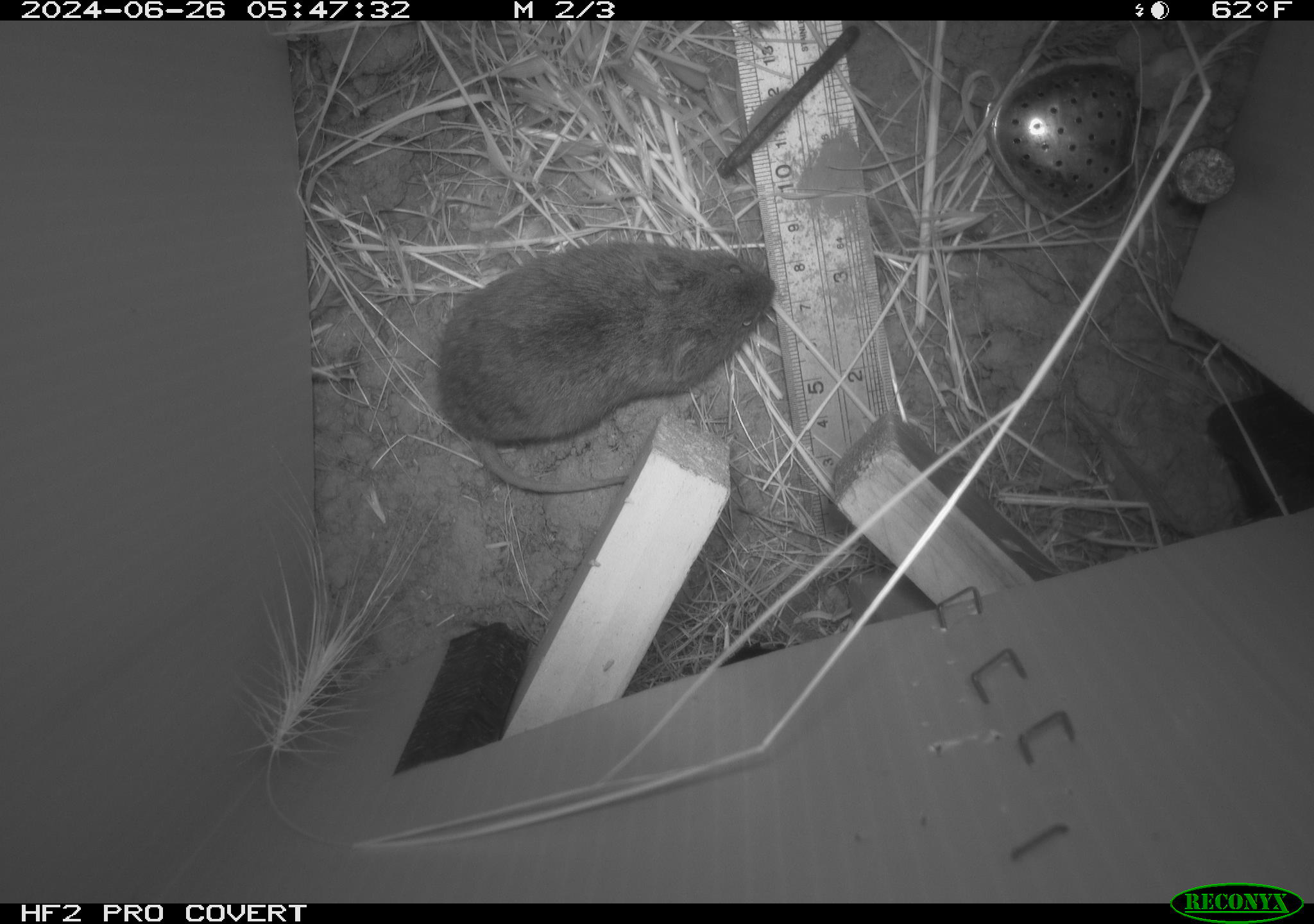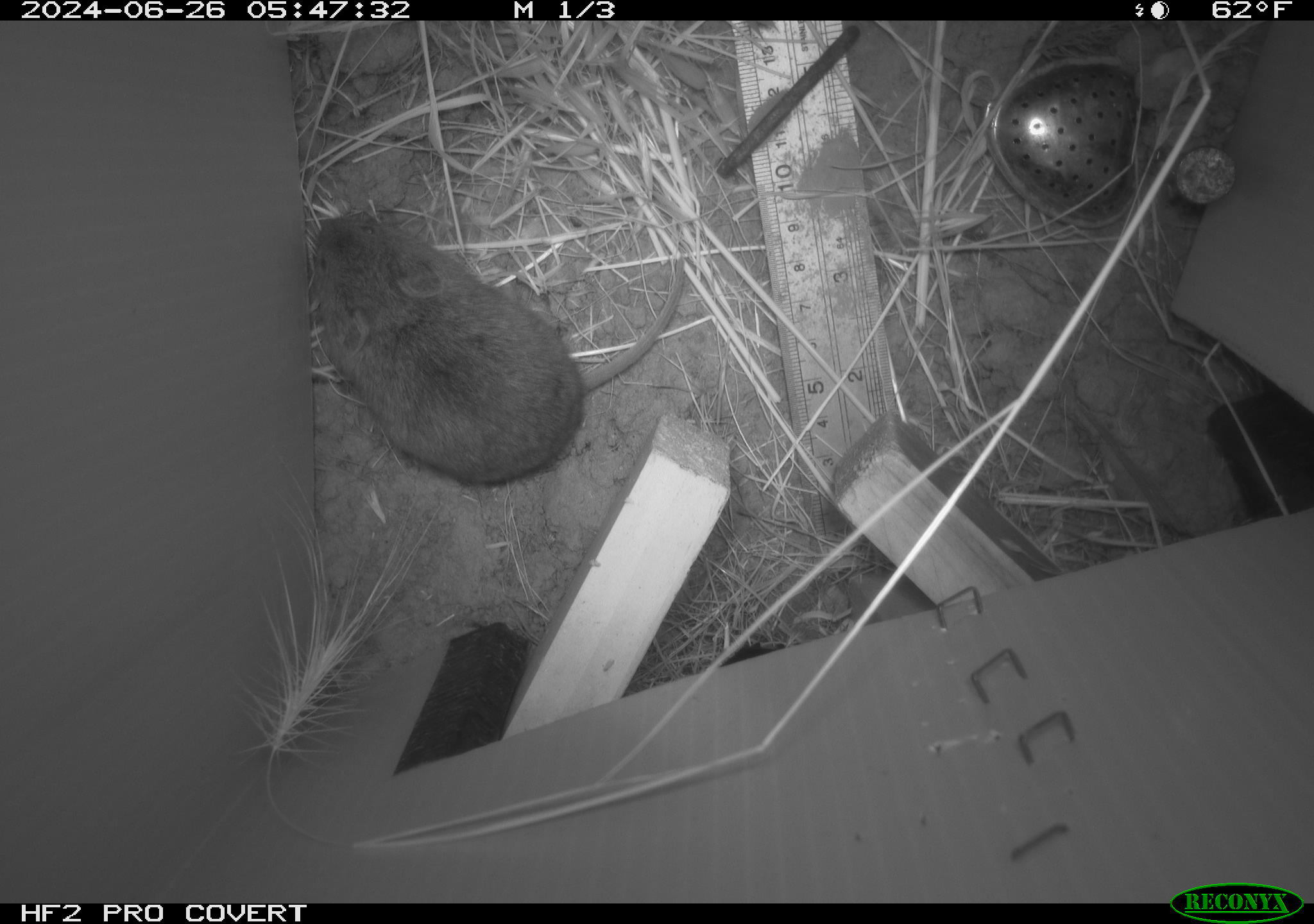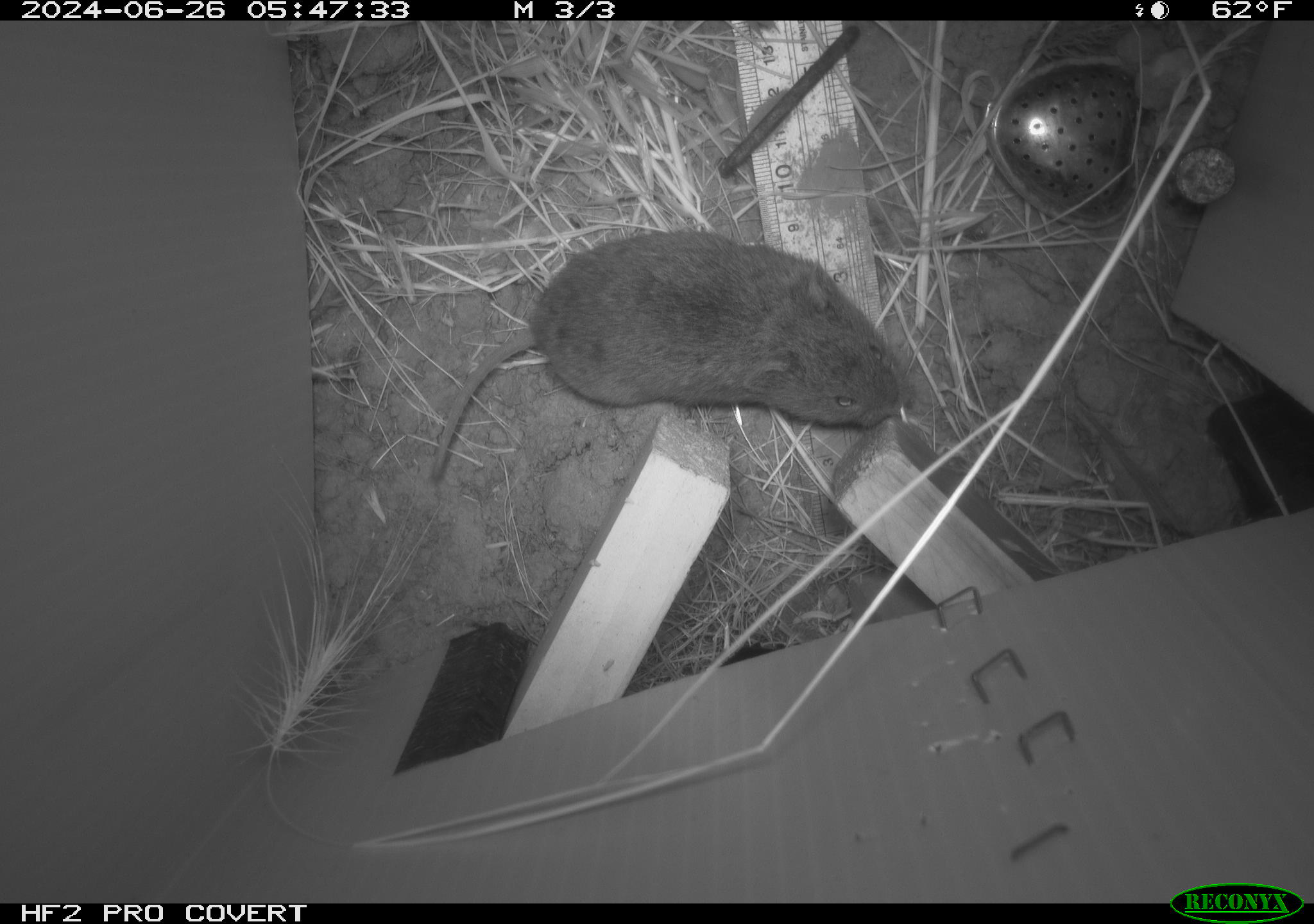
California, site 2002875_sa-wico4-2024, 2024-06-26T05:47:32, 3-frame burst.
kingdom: Animalia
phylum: Chordata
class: Mammalia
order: Rodentia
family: Cricetidae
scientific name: Arvicolinae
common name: voles, lemmings, and muskrats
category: arvicolinae subfamily